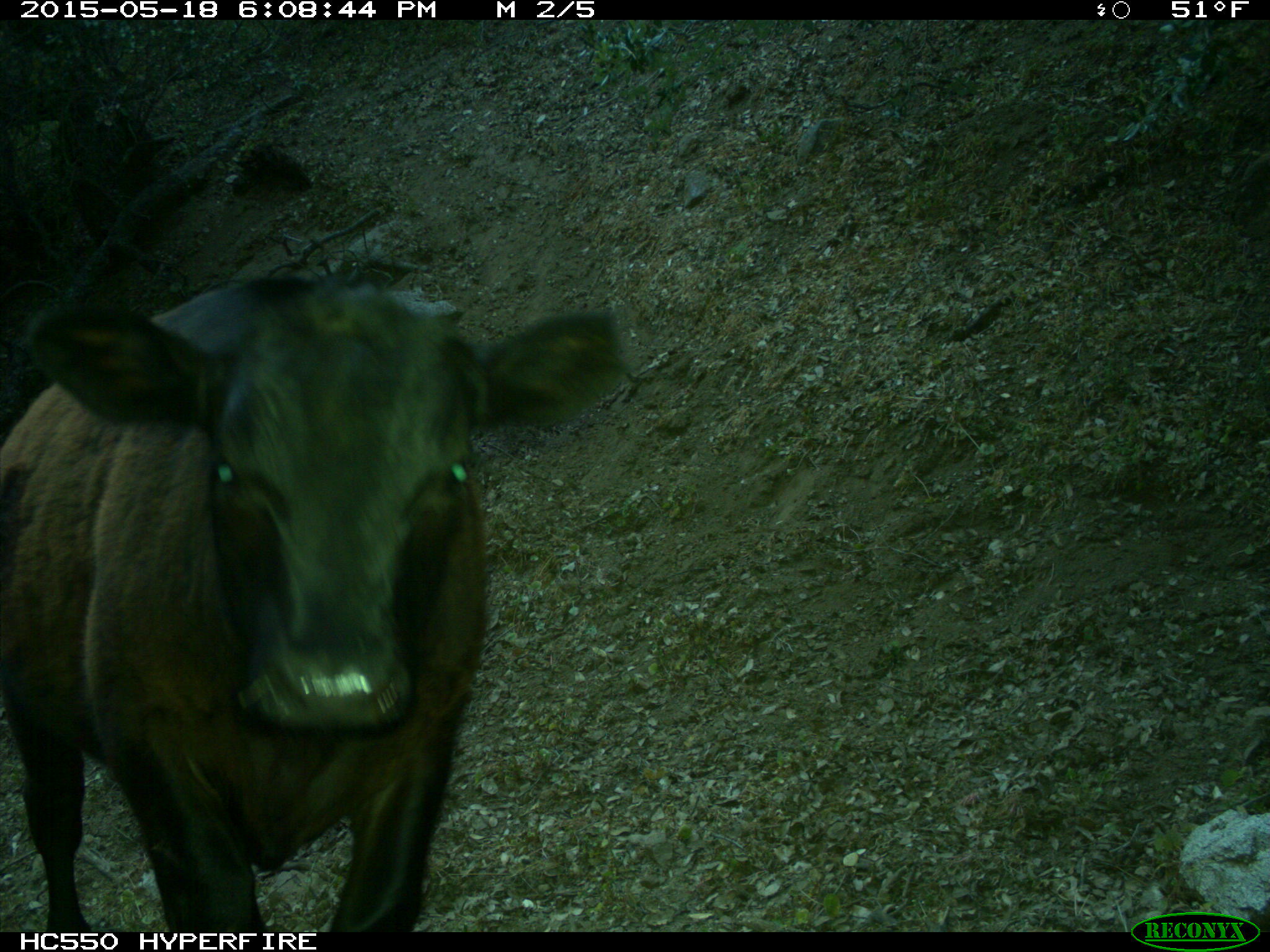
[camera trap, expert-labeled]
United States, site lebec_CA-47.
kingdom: Animalia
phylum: Chordata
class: Mammalia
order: Artiodactyla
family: Bovidae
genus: Bos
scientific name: Bos taurus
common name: domestic cow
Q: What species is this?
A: Bos taurus (domestic cow).